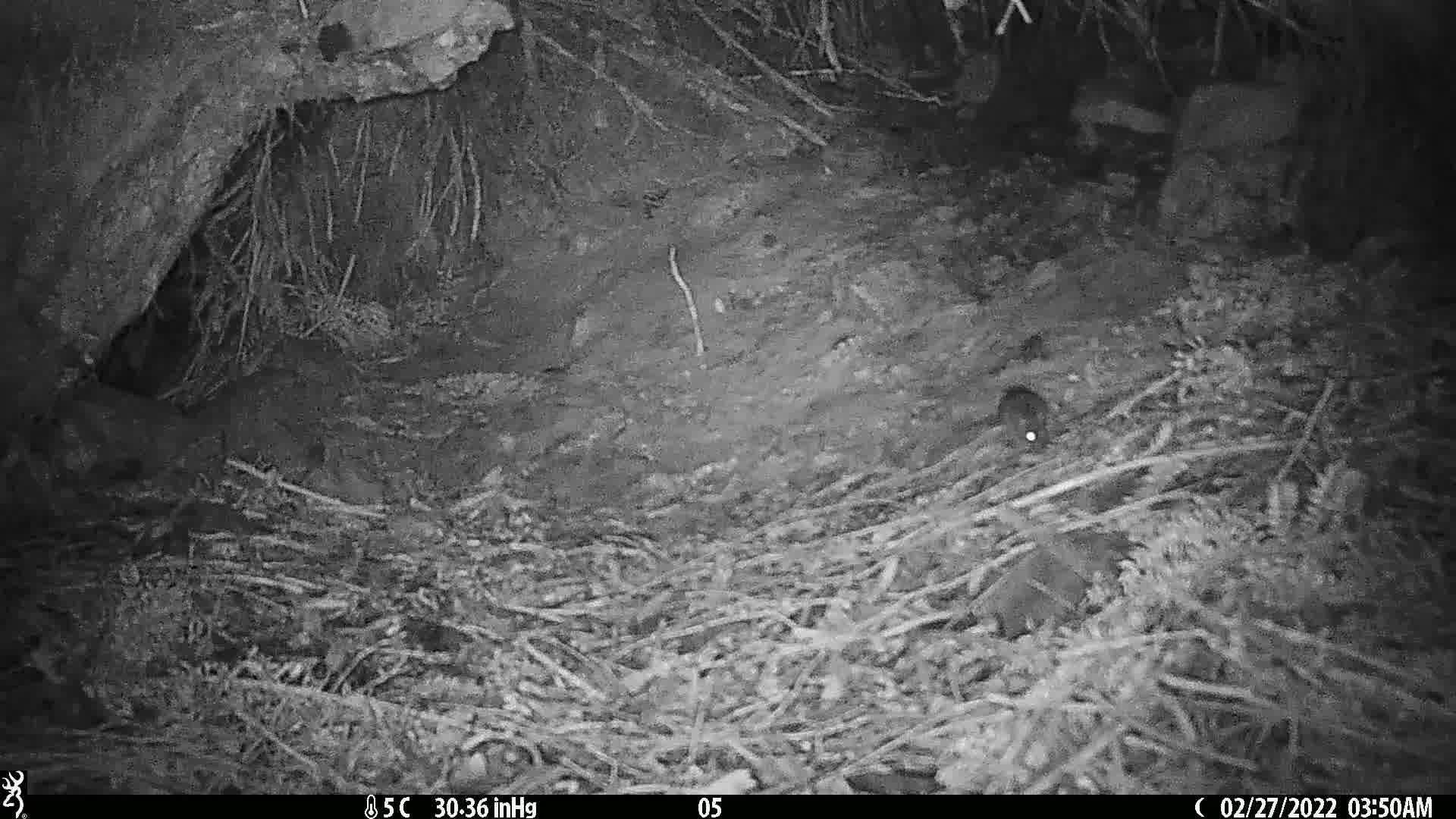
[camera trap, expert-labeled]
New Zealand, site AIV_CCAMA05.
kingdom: Animalia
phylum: Chordata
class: Mammalia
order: Rodentia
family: Muridae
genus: Mus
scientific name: Mus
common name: mouse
Mouse (Mus).